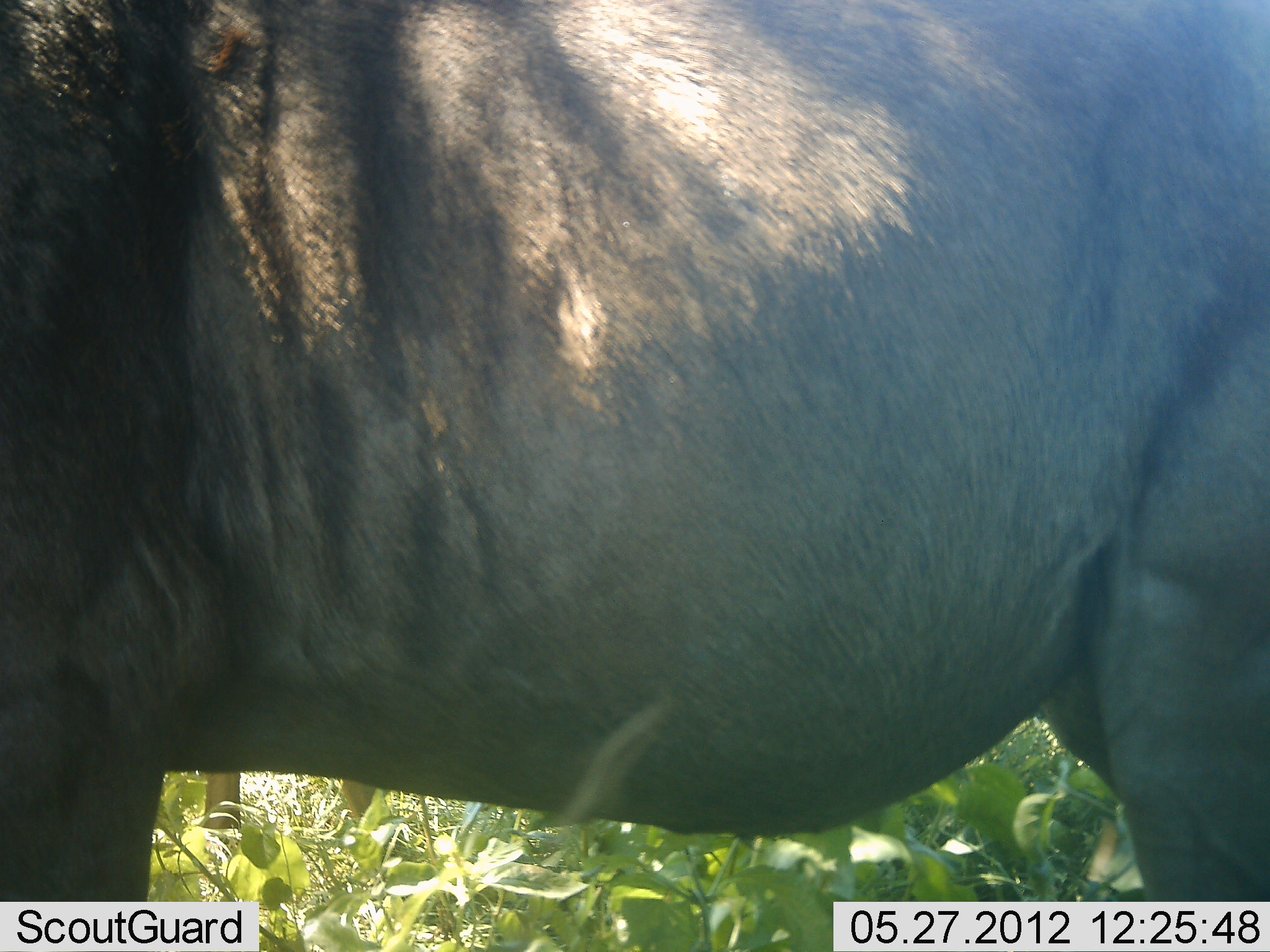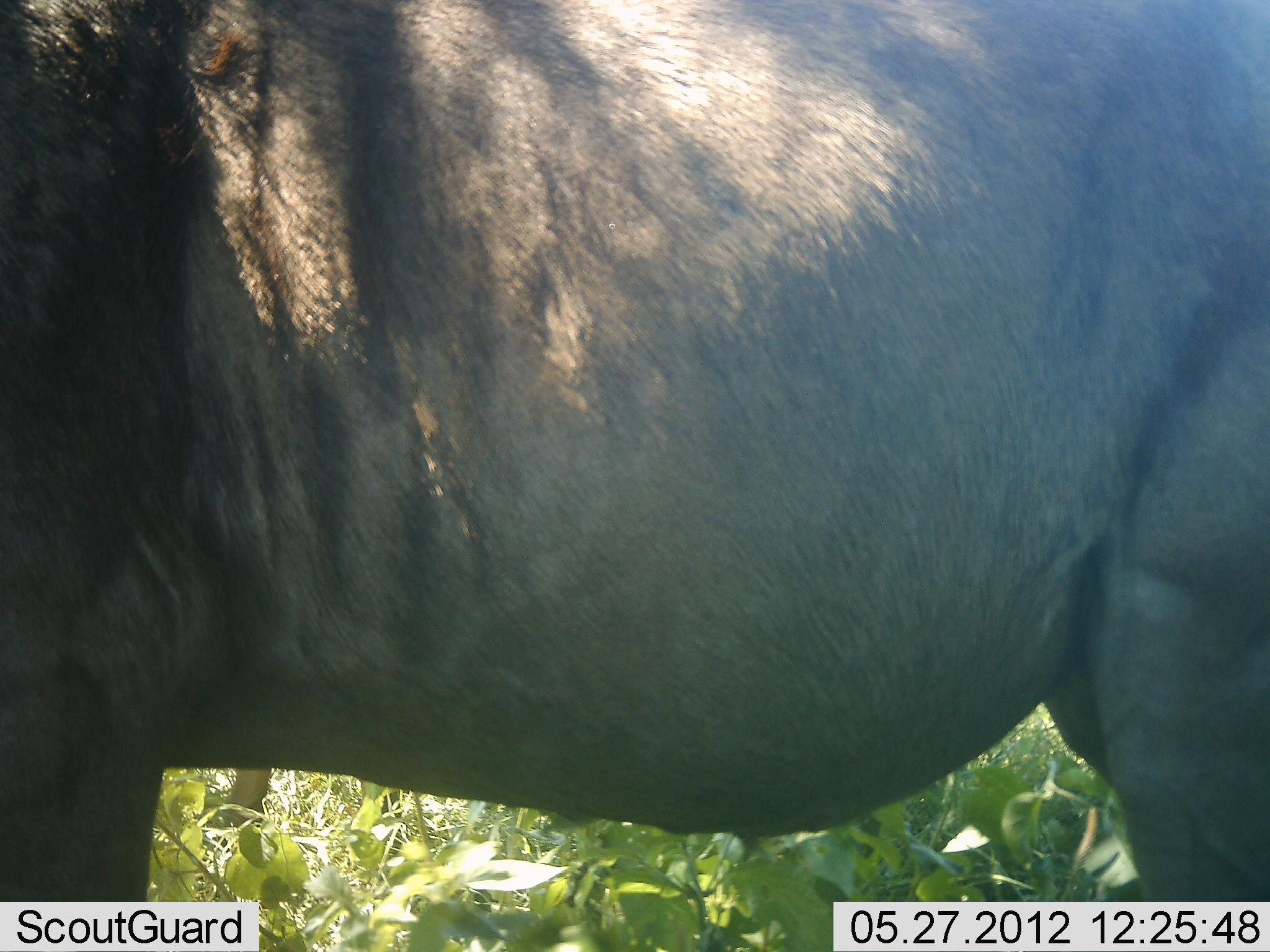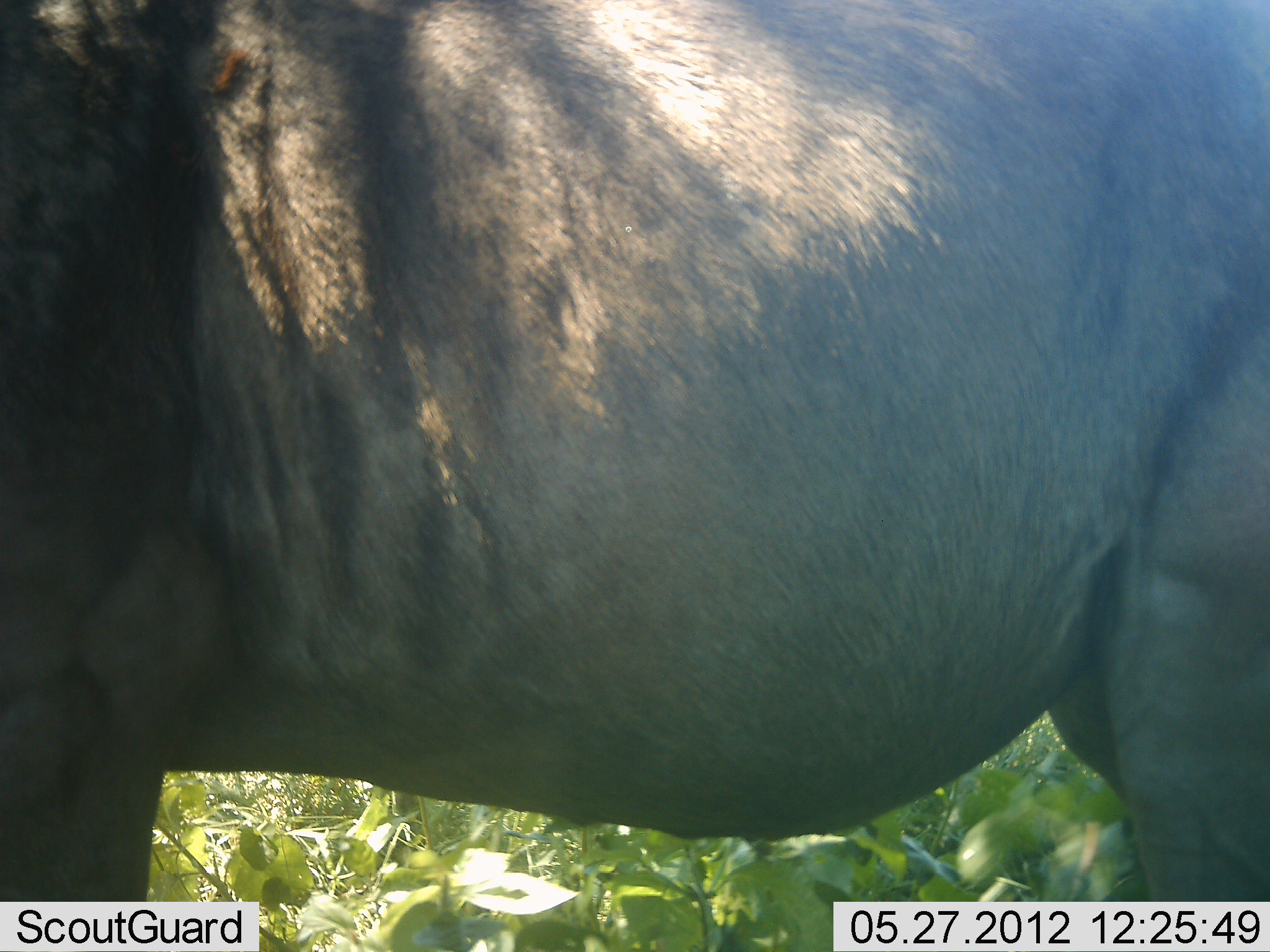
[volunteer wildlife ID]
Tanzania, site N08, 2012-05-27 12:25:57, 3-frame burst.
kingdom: Animalia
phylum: Chordata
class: Mammalia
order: Artiodactyla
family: Bovidae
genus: Connochaetes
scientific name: Connochaetes taurinus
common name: blue wildebeest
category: wildebeest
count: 1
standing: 100%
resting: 0%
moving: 10%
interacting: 0%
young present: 0%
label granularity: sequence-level